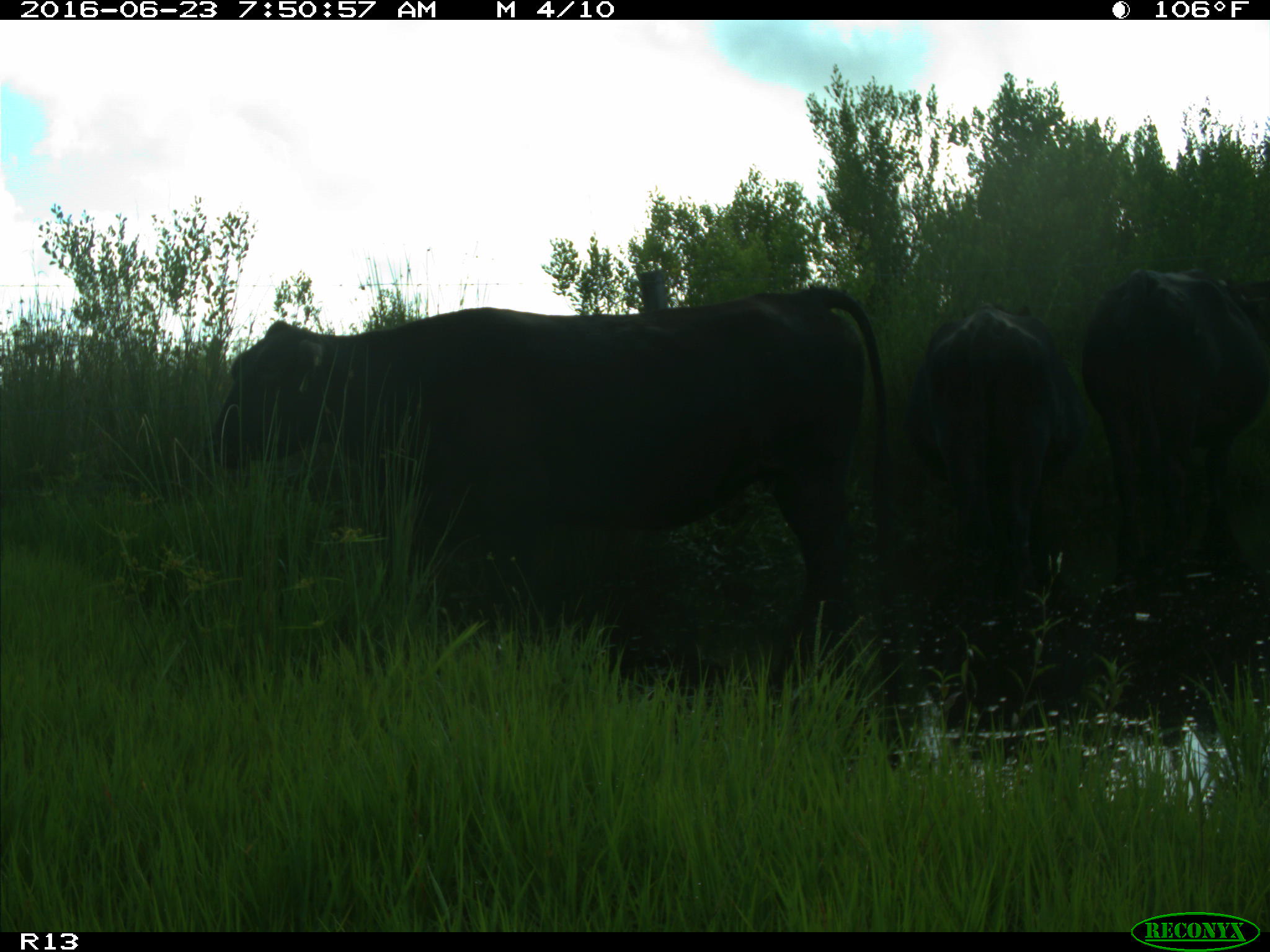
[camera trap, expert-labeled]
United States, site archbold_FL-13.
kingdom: Animalia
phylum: Chordata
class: Mammalia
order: Artiodactyla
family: Bovidae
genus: Bos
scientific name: Bos taurus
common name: domestic cow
Bos taurus (domestic cow).